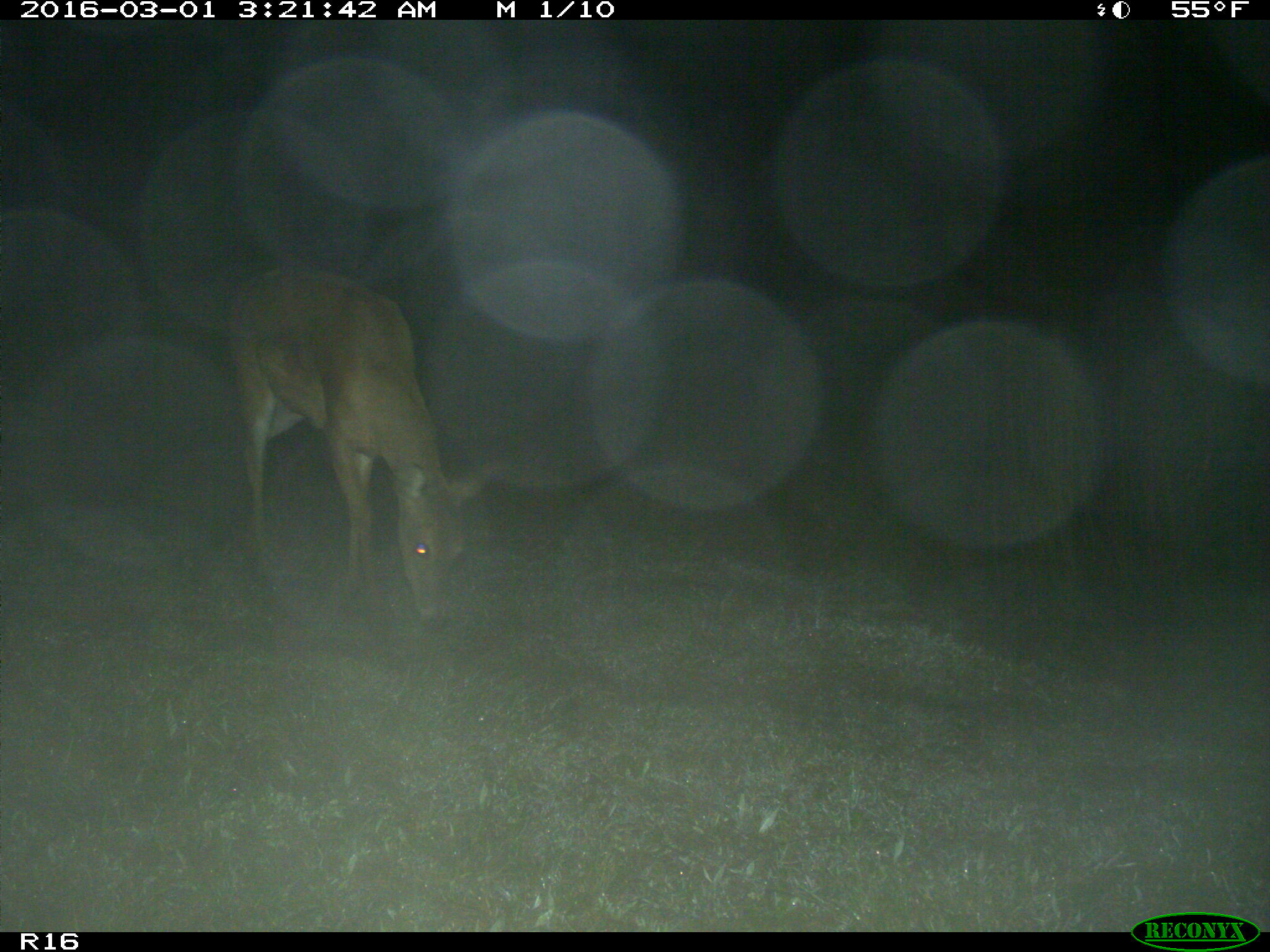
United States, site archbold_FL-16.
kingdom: Animalia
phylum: Chordata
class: Mammalia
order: Artiodactyla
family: Cervidae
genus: Odocoileus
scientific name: Odocoileus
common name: deer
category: unidentified deer